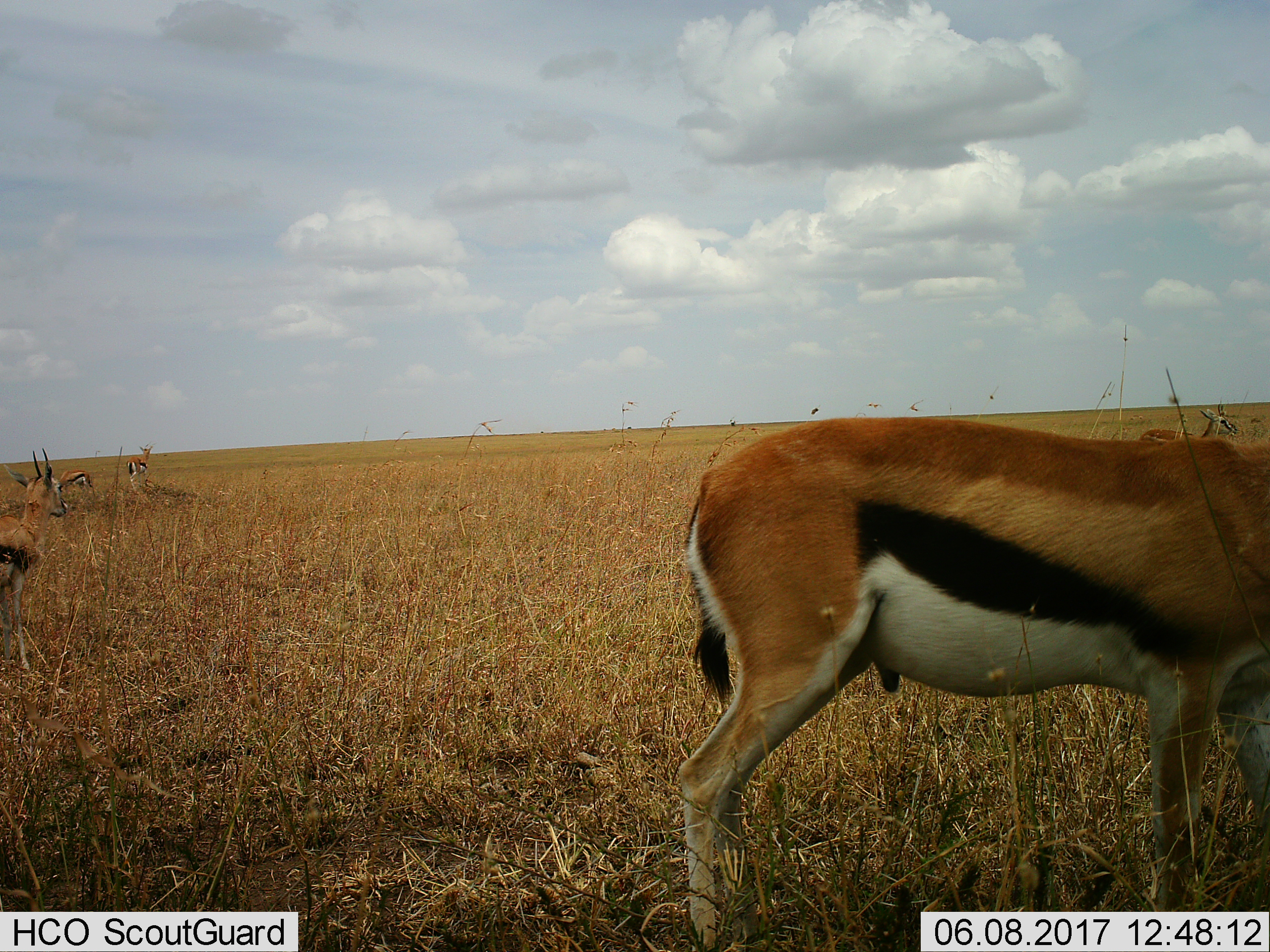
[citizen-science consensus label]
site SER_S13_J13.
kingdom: Animalia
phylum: Chordata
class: Mammalia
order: Artiodactyla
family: Bovidae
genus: Eudorcas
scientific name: Eudorcas thomsonii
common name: thomson's gazelle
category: gazellethomsons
Gazellethomsons (thomson's gazelle) (Eudorcas thomsonii), count 5. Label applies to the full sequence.